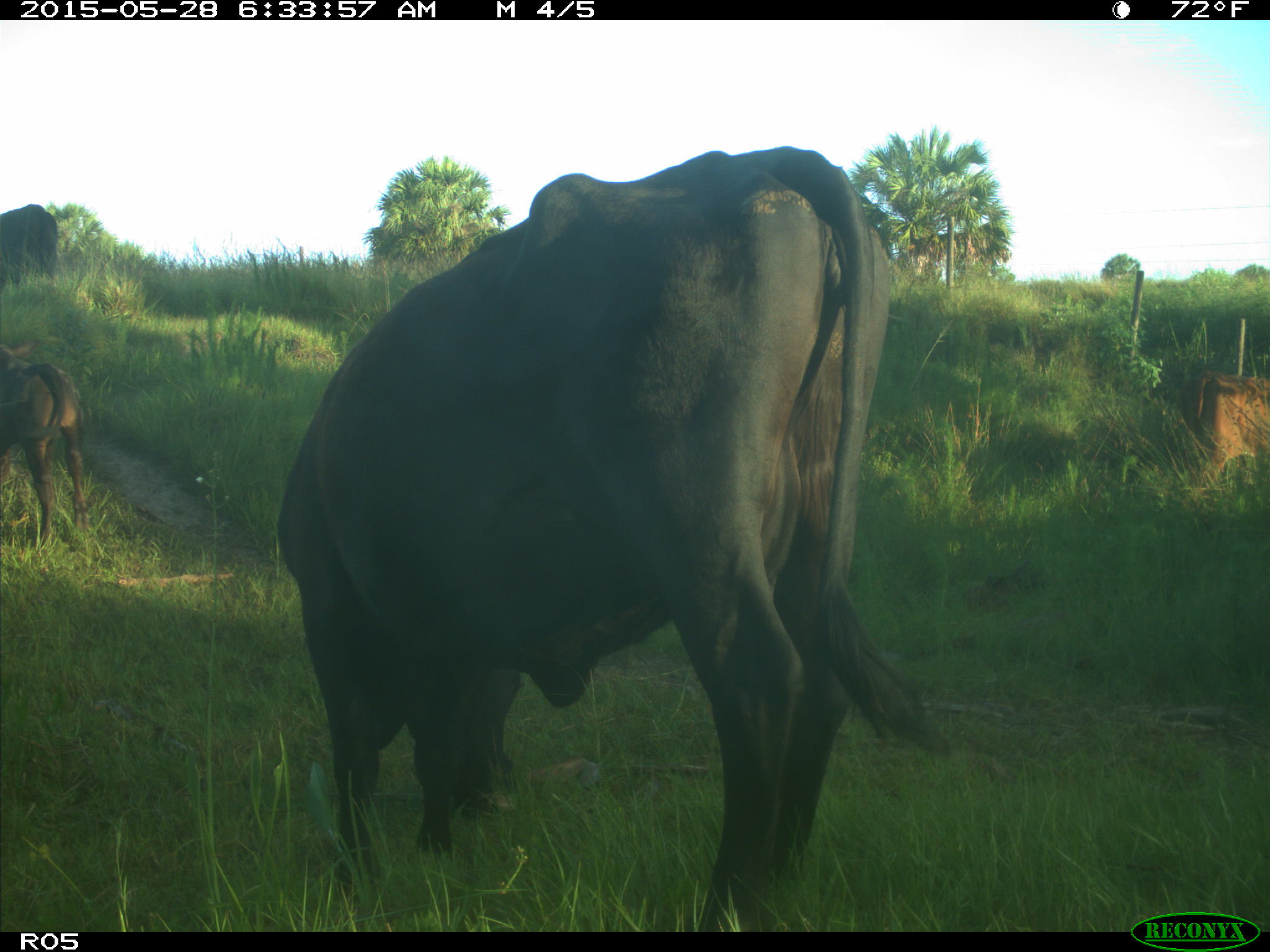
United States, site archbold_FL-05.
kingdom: Animalia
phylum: Chordata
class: Mammalia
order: Artiodactyla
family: Bovidae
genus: Bos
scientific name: Bos taurus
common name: domestic cow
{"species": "Bos taurus (domestic cow)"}